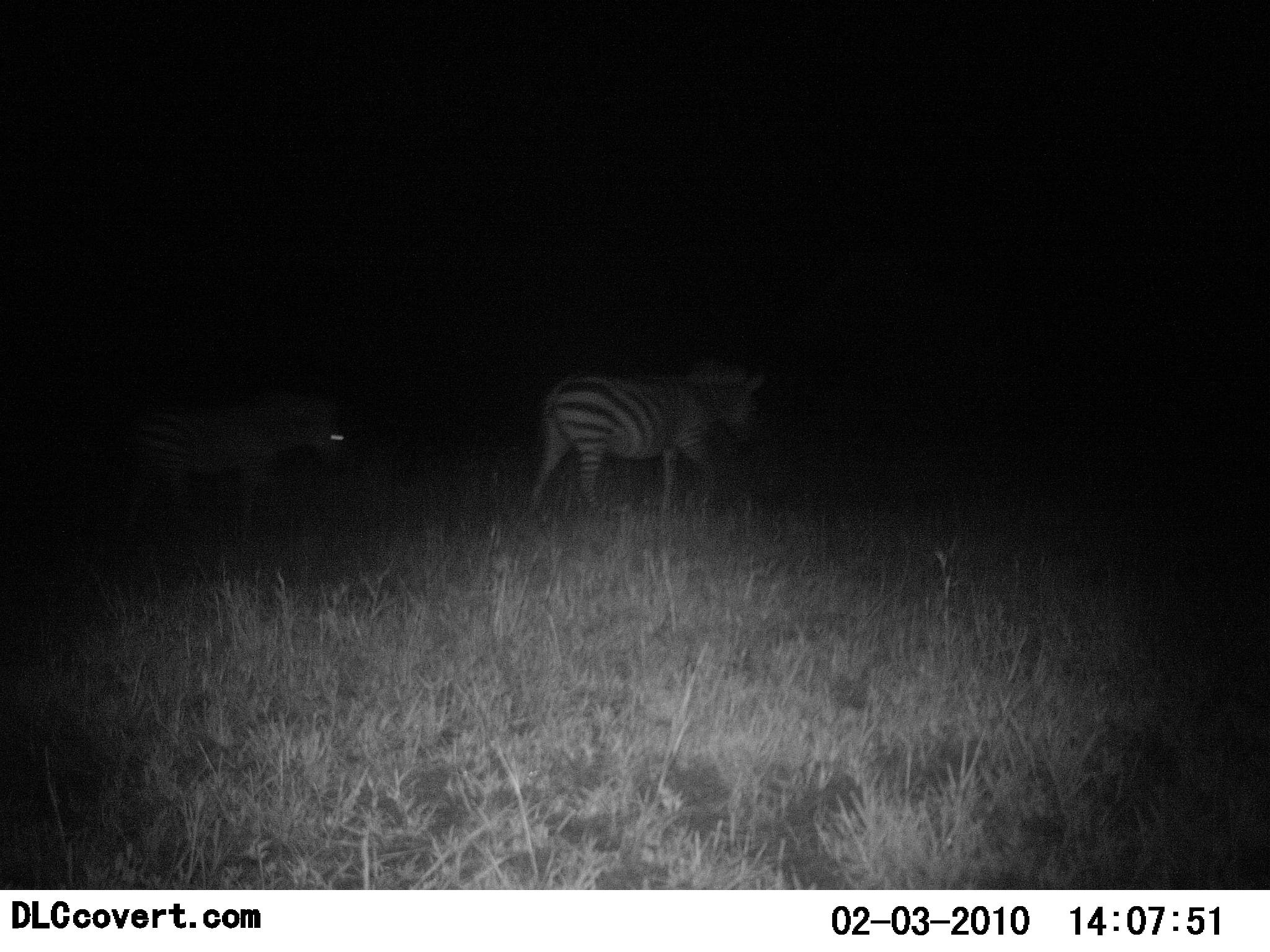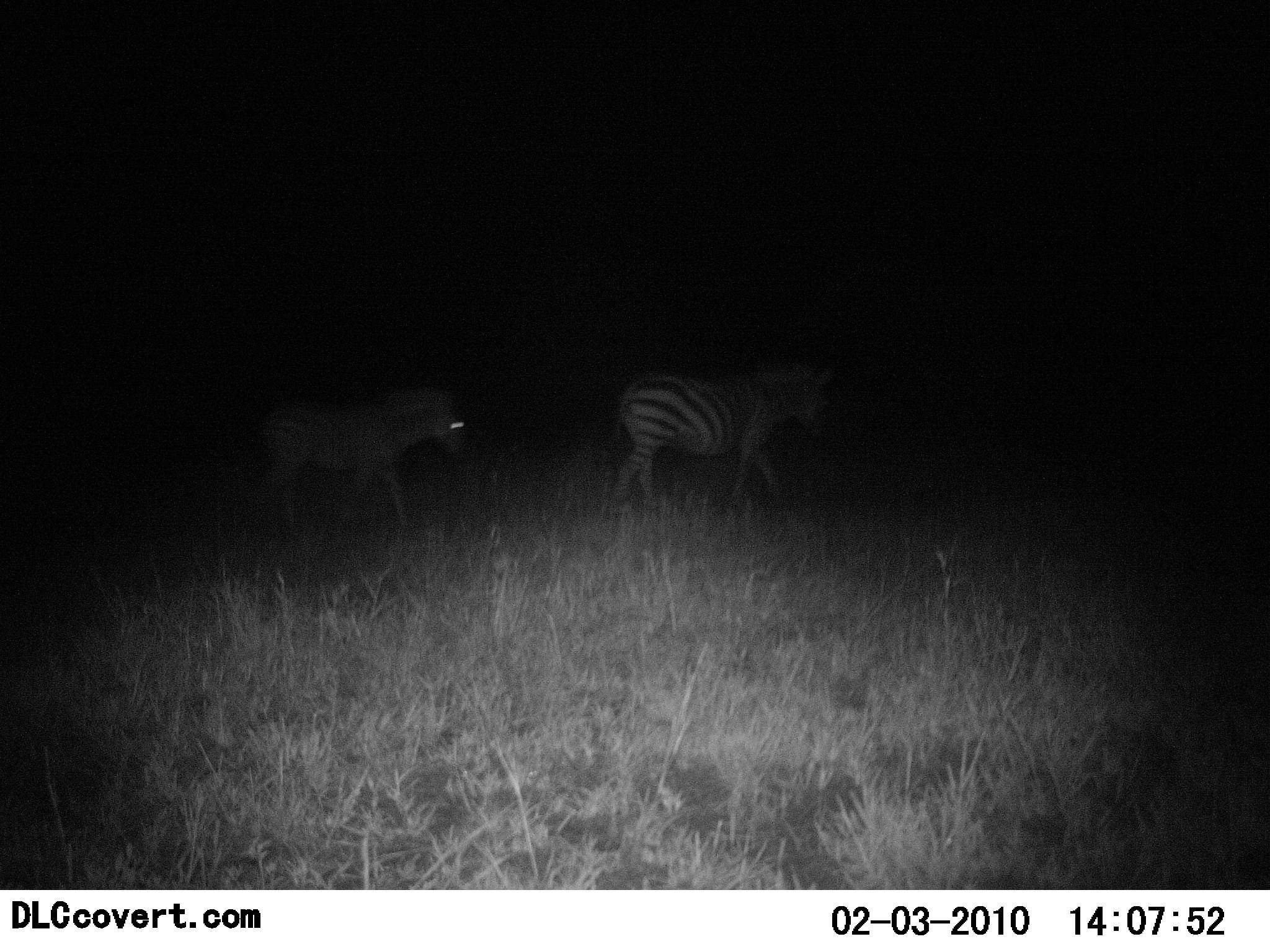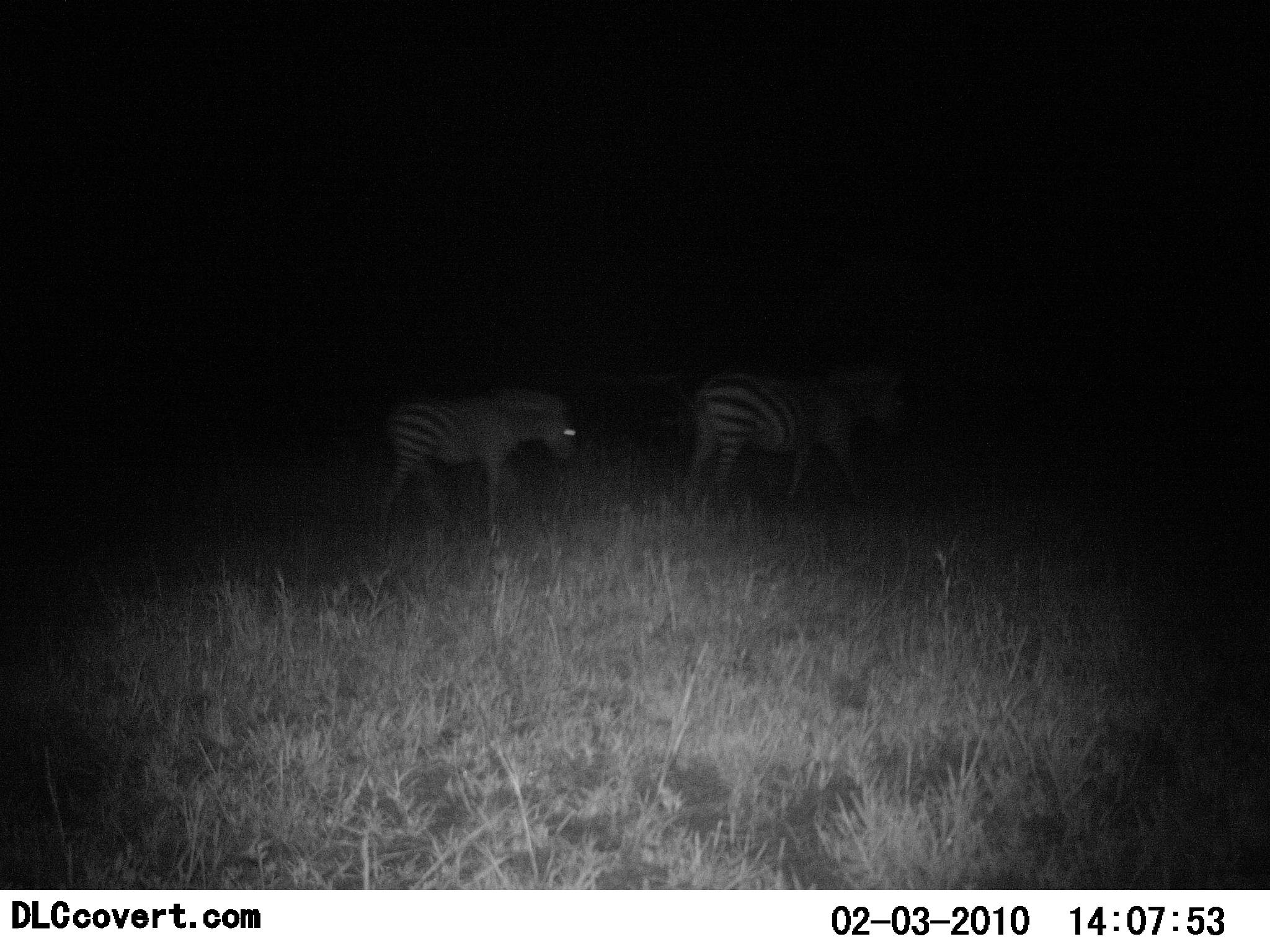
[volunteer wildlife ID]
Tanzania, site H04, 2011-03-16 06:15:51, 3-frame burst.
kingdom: Animalia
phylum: Chordata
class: Mammalia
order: Perissodactyla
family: Equidae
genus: Equus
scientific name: Equus quagga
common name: plains zebra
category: zebra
Zebra (plains zebra) (Equus quagga), count 2. Behavior (volunteer vote fractions): standing 9%, resting 0%, moving 100%, interacting 0%. Young present (vote fraction): 0%. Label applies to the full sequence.